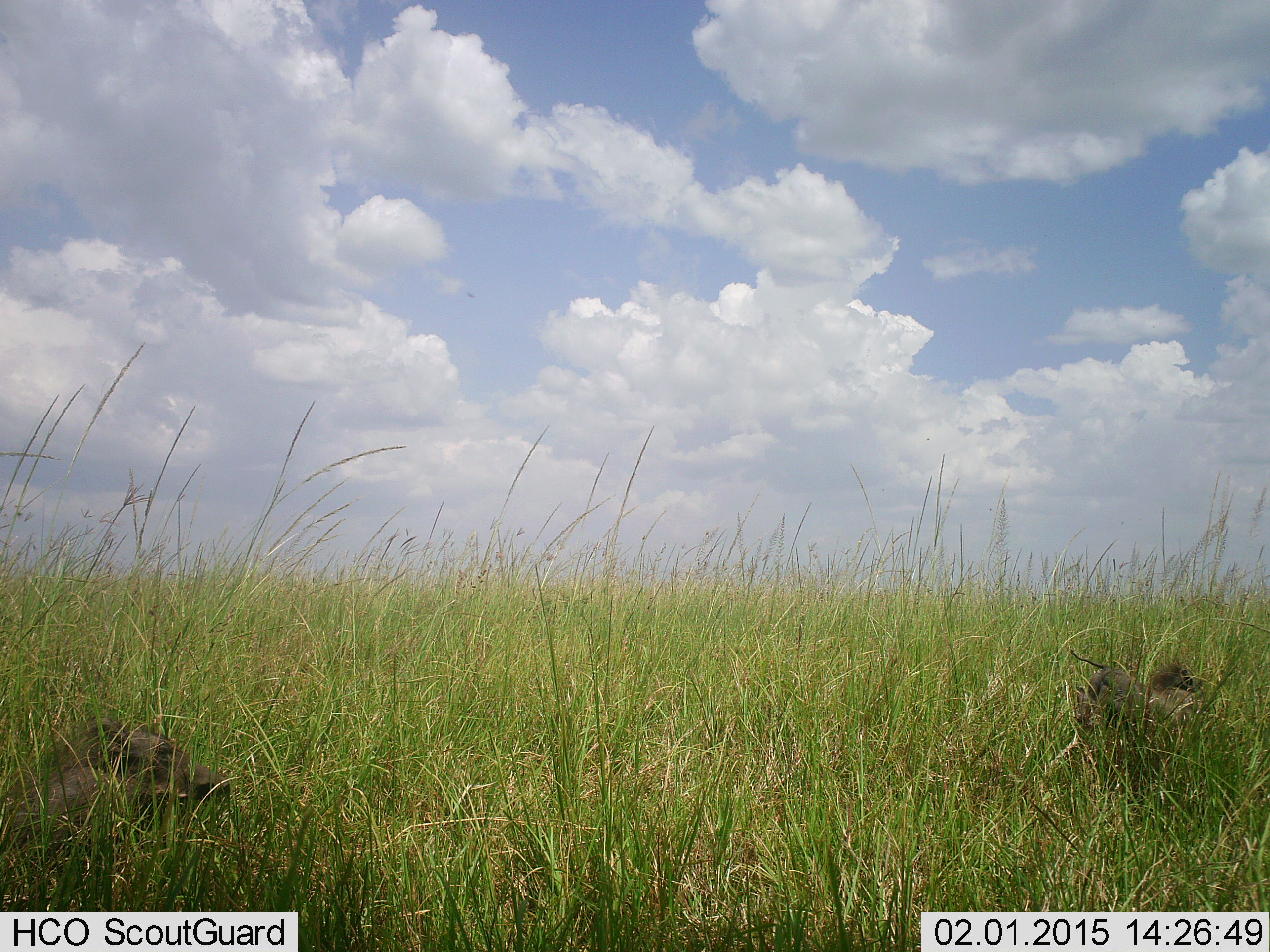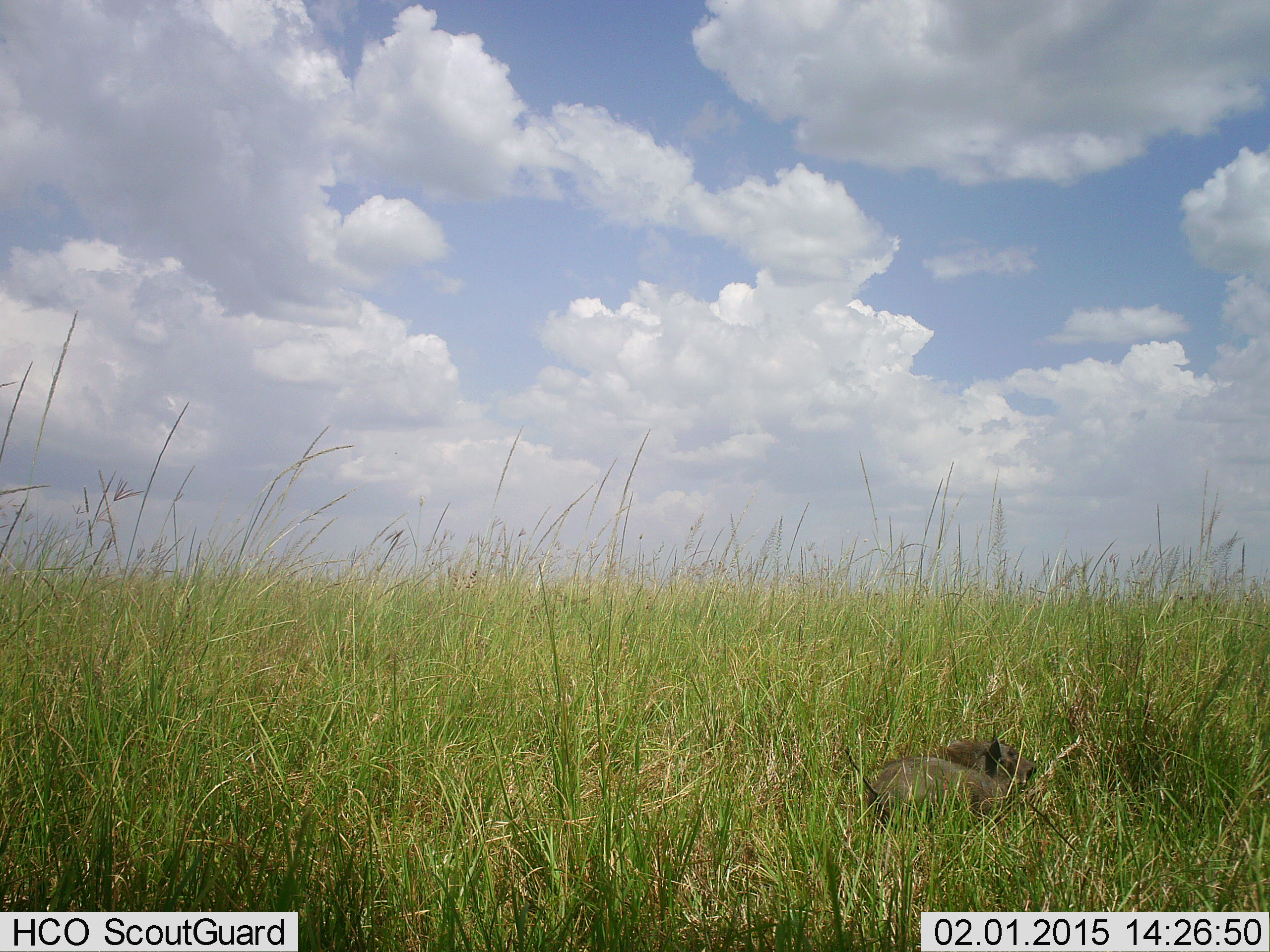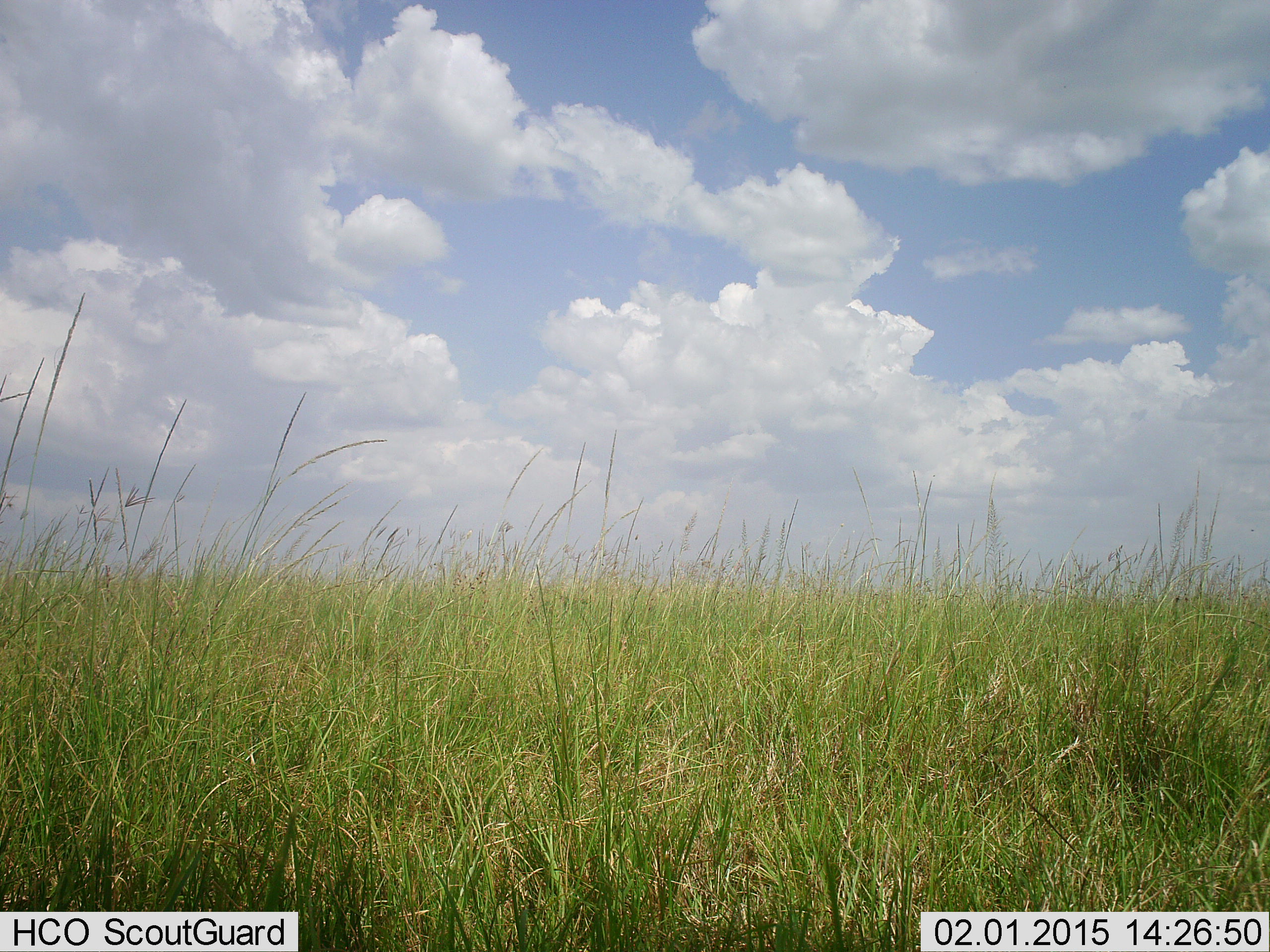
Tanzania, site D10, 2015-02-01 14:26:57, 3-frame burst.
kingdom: Animalia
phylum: Chordata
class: Mammalia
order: Artiodactyla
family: Suidae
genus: Phacochoerus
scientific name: Phacochoerus africanus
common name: warthog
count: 2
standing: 0%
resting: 10%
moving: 90%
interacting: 0%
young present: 10%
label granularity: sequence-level